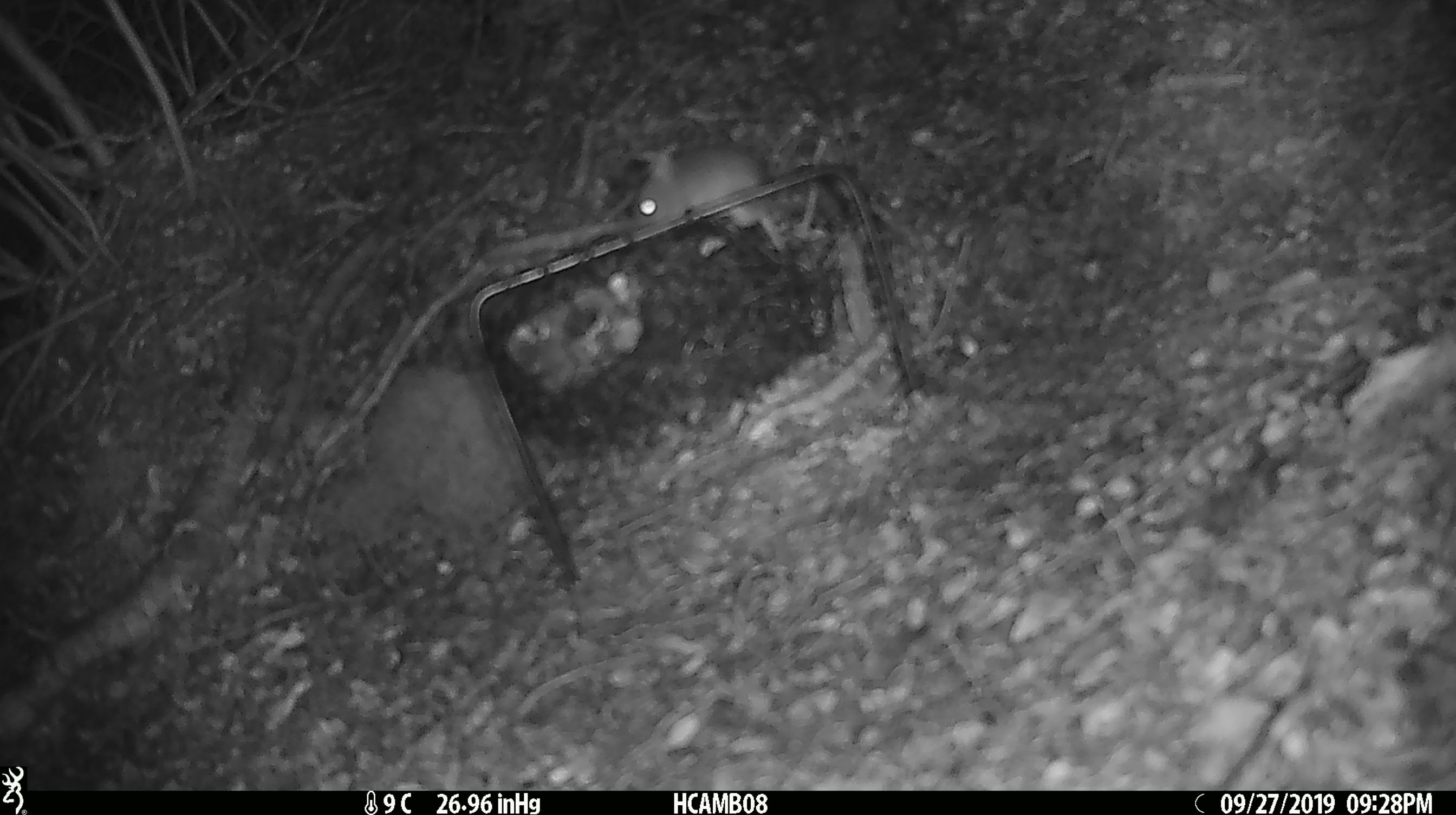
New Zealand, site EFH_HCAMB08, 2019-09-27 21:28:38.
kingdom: Animalia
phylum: Chordata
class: Mammalia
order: Rodentia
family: Muridae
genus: Mus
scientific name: Mus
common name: mouse